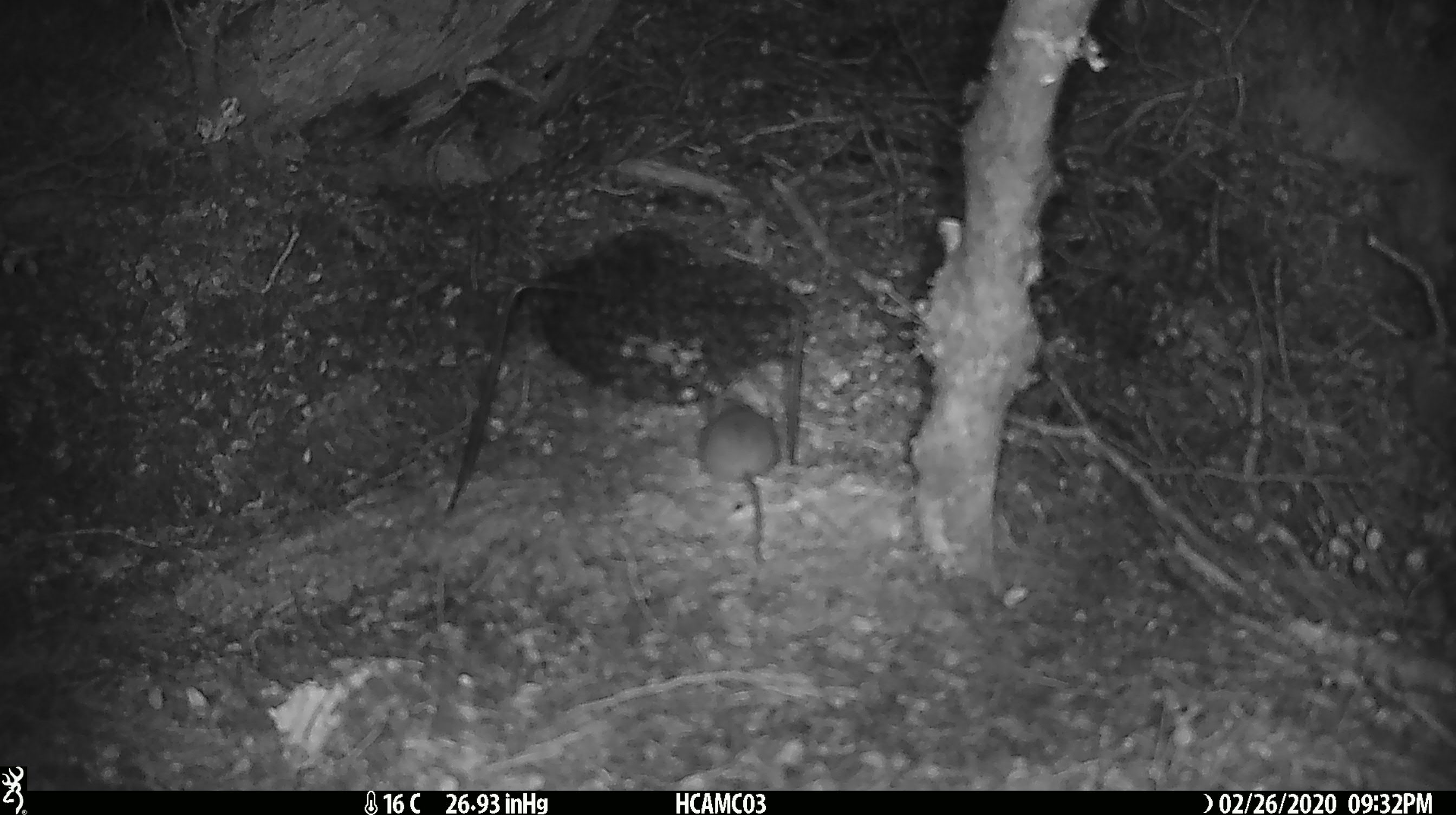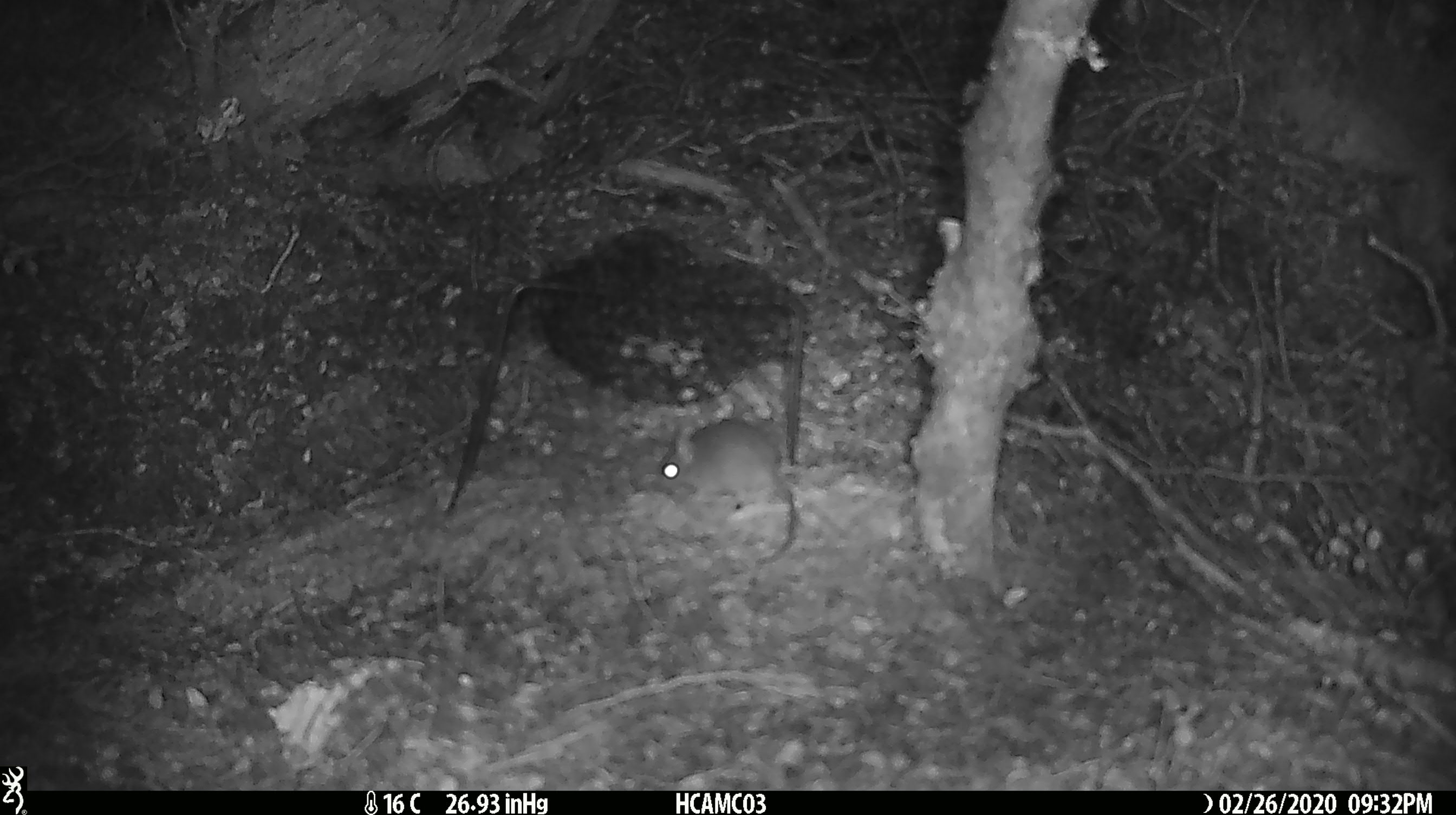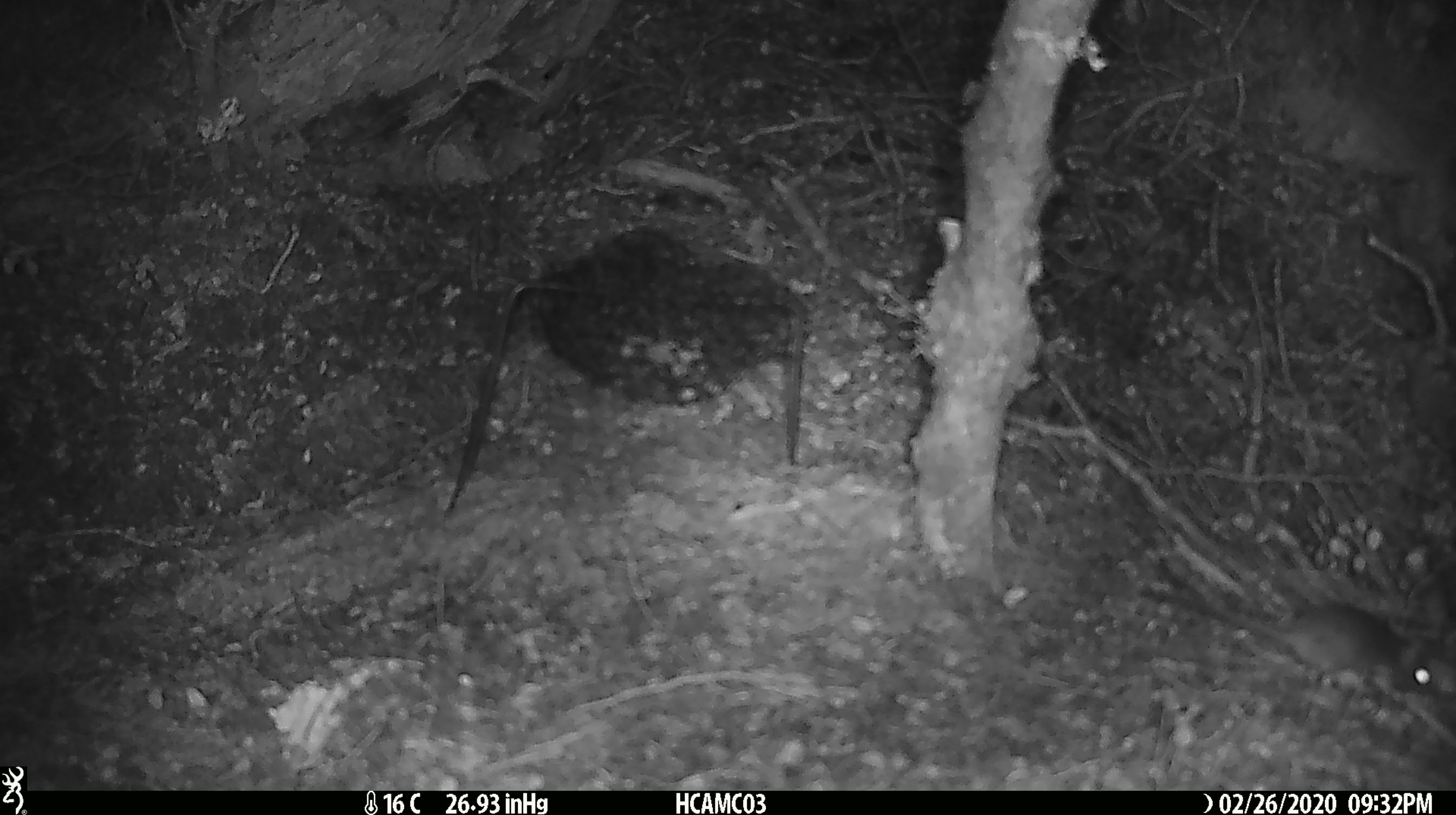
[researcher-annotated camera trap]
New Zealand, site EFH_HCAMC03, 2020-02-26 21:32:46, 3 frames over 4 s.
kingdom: Animalia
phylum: Chordata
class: Mammalia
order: Rodentia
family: Muridae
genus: Mus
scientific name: Mus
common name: mouse